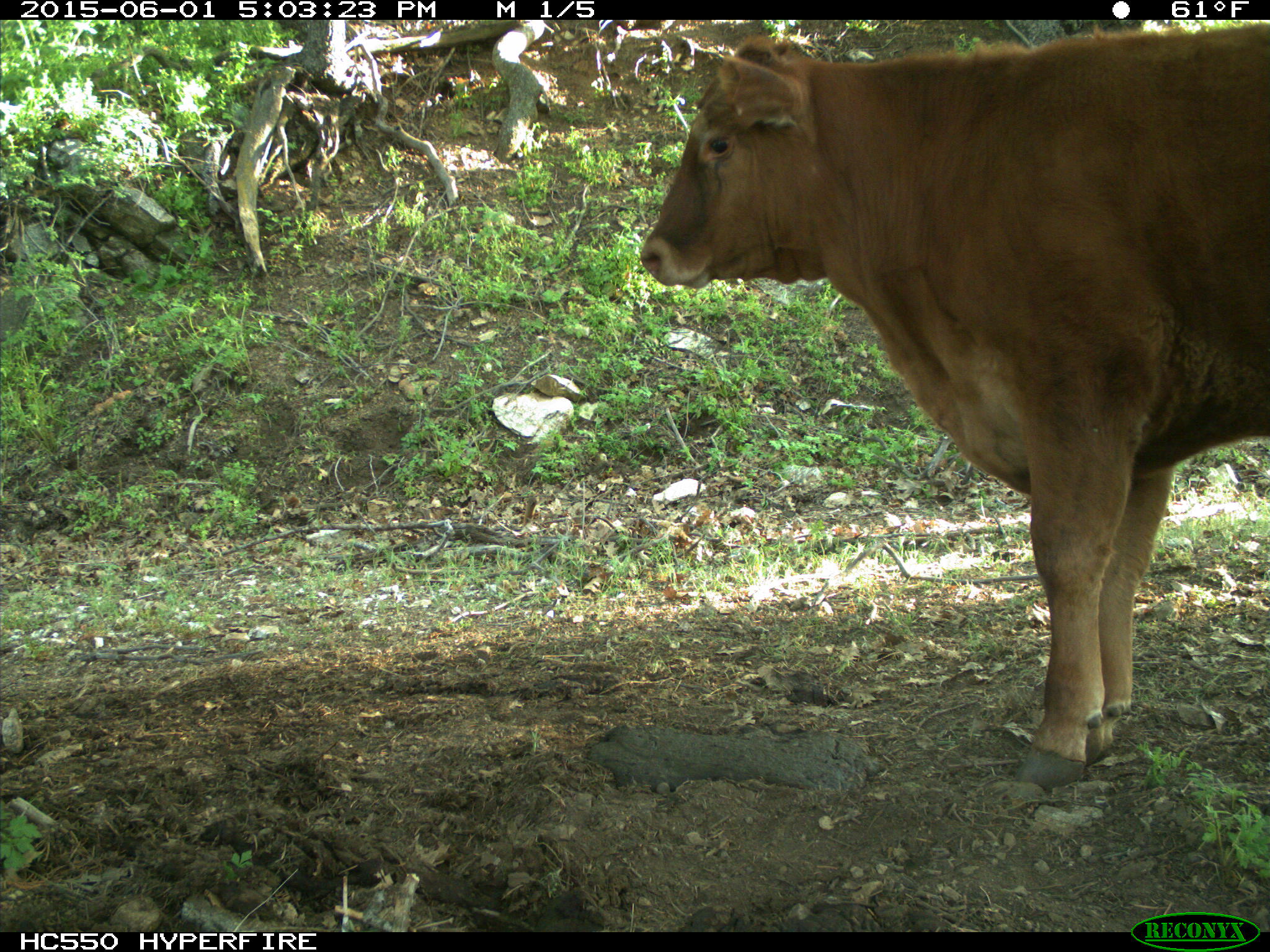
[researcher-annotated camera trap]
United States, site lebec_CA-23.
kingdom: Animalia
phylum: Chordata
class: Mammalia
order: Artiodactyla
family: Bovidae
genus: Bos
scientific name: Bos taurus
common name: domestic cow